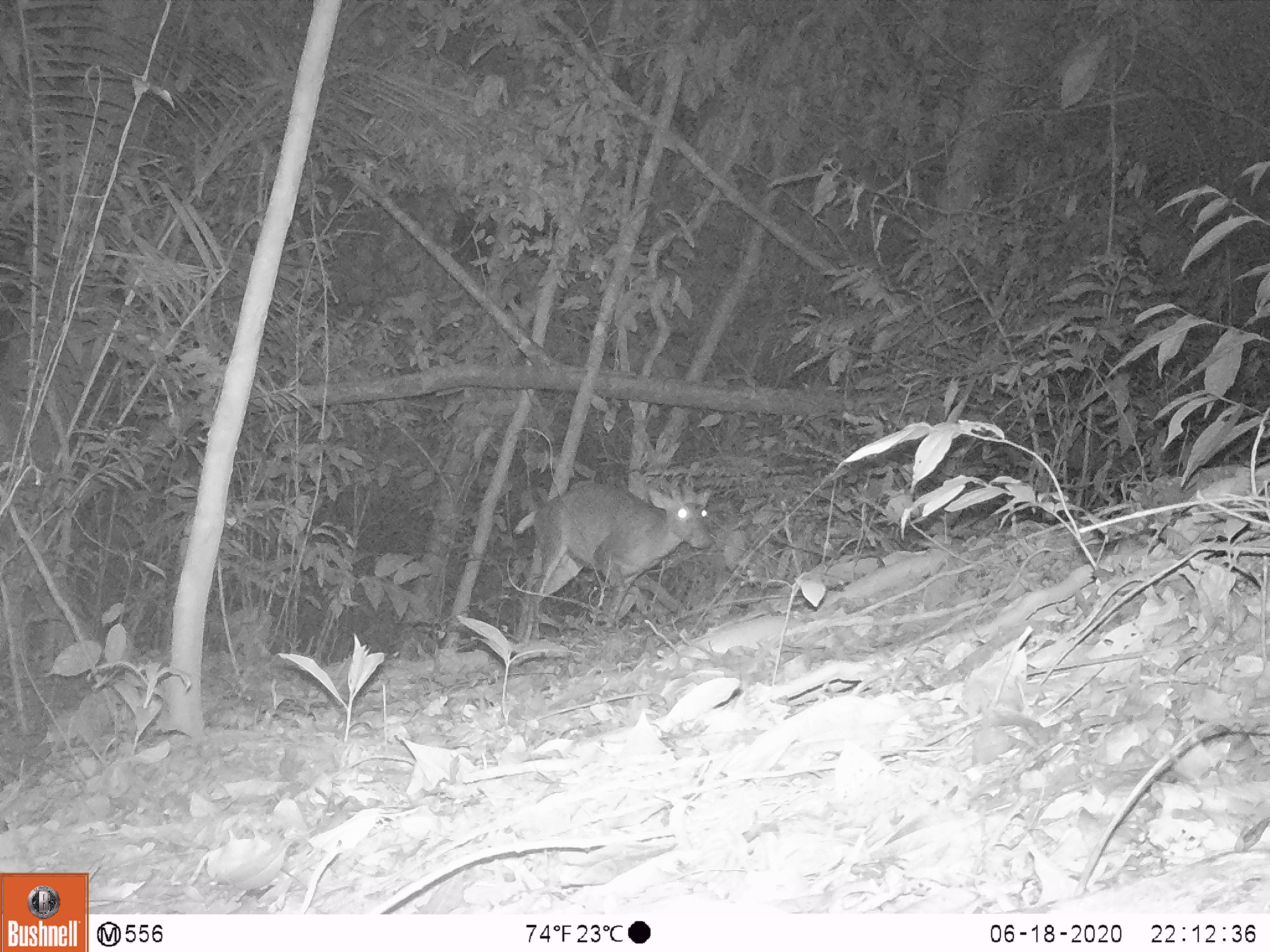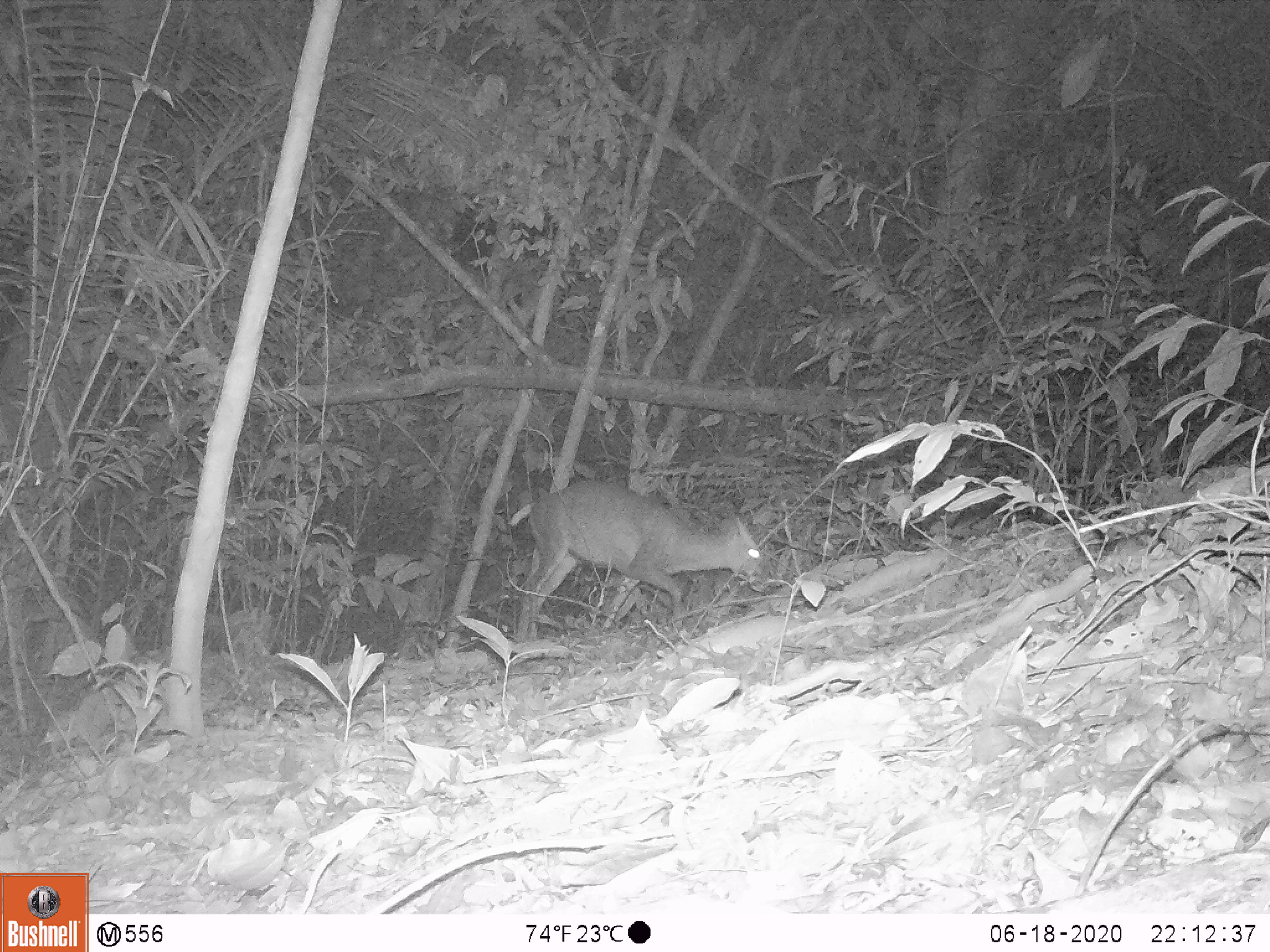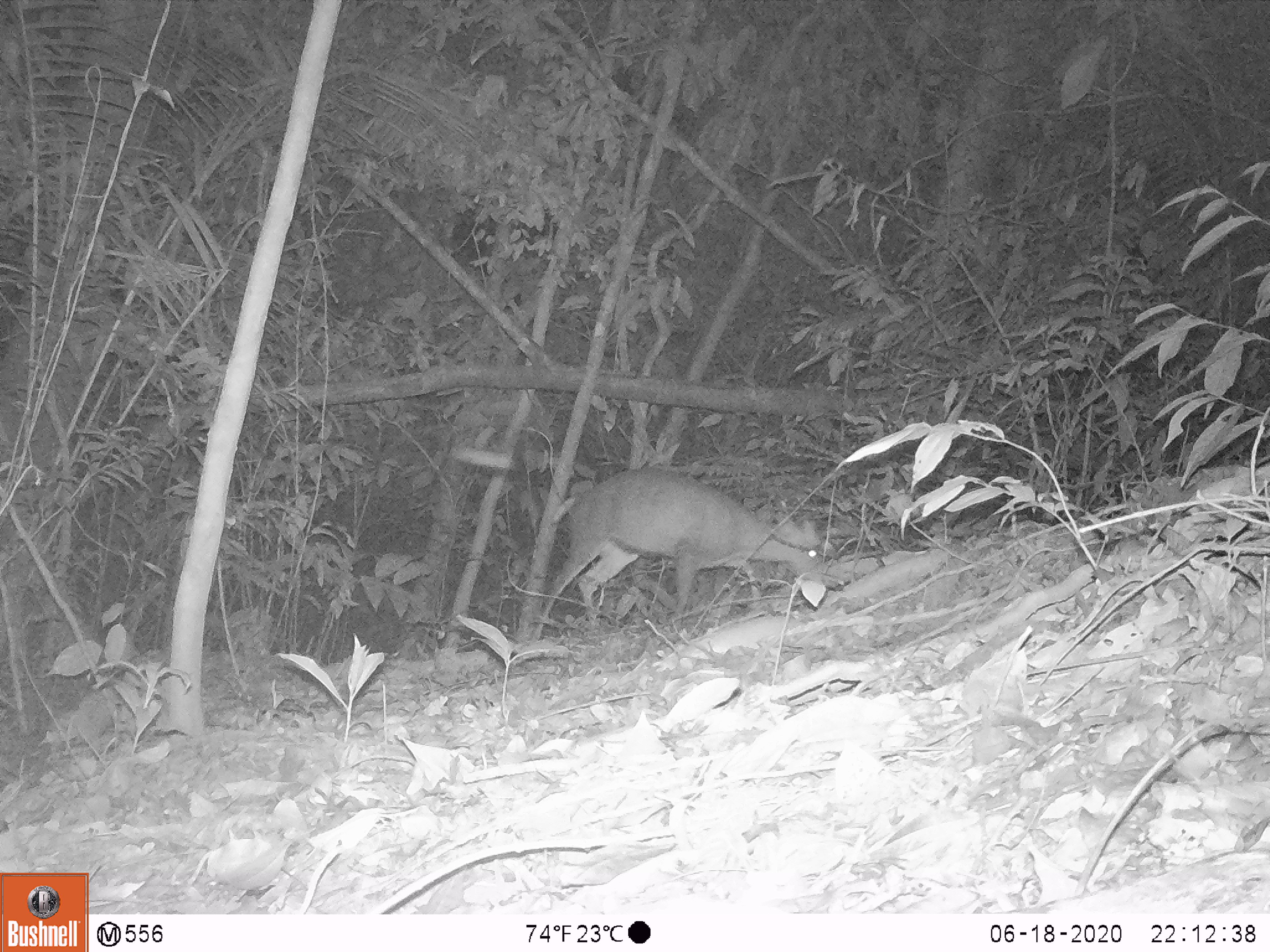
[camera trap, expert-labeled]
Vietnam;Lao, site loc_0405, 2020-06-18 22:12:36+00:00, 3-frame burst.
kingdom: Animalia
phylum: Chordata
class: Mammalia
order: Artiodactyla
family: Cervidae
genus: Muntiacus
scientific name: Muntiacus rooseveltorum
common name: roosevelt's muntjac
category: roosevelts muntjac group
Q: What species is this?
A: Roosevelts muntjac group (roosevelt's muntjac) (Muntiacus rooseveltorum).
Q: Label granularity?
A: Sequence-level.